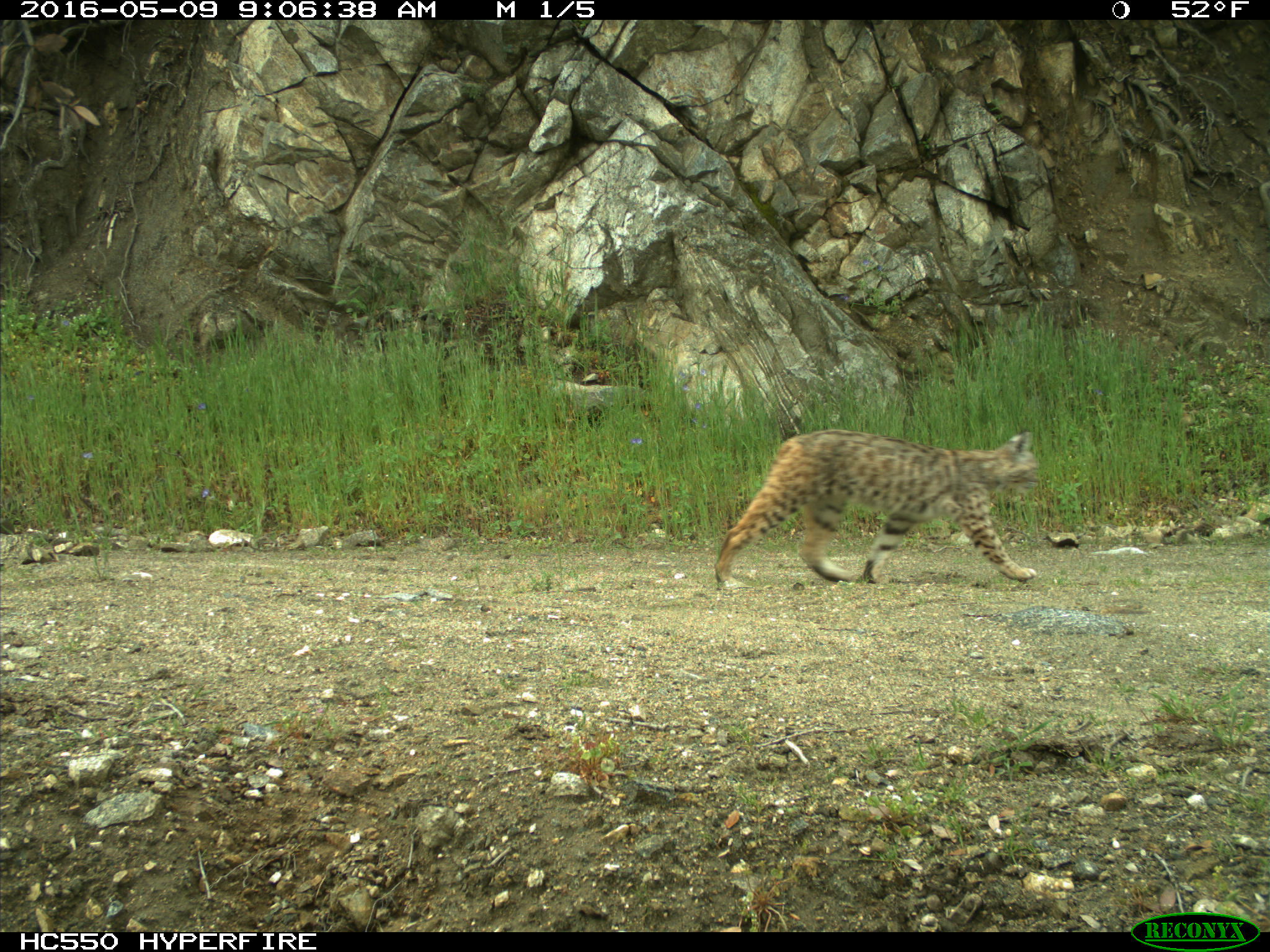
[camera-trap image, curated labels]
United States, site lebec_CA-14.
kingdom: Animalia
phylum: Chordata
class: Mammalia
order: Carnivora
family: Felidae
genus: Lynx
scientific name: Lynx rufus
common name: bobcat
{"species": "Lynx rufus (bobcat)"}